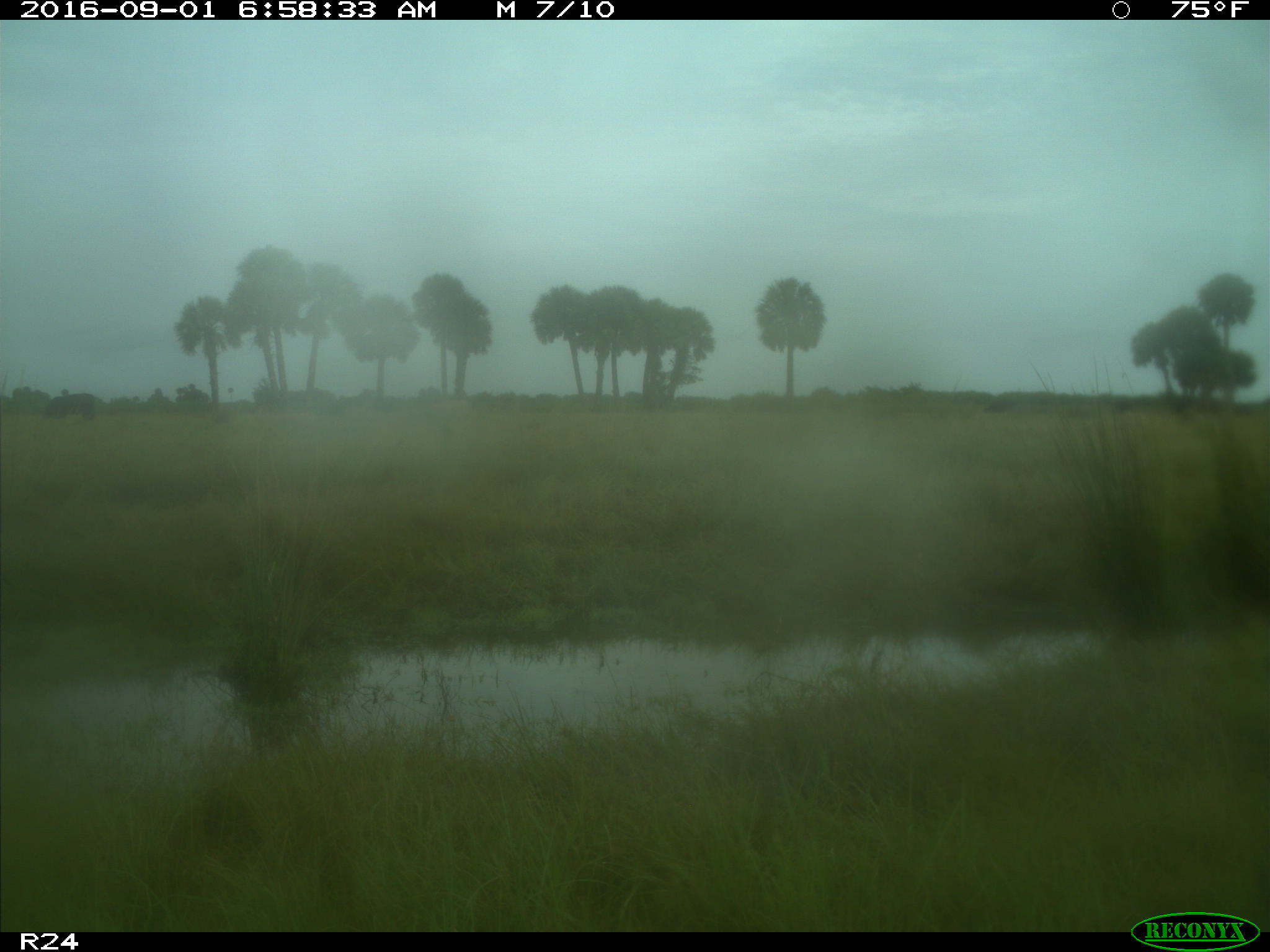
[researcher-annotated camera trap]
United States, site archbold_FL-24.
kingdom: Animalia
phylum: Chordata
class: Mammalia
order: Artiodactyla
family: Bovidae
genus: Bos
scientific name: Bos taurus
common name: domestic cow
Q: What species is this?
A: Bos taurus (domestic cow).